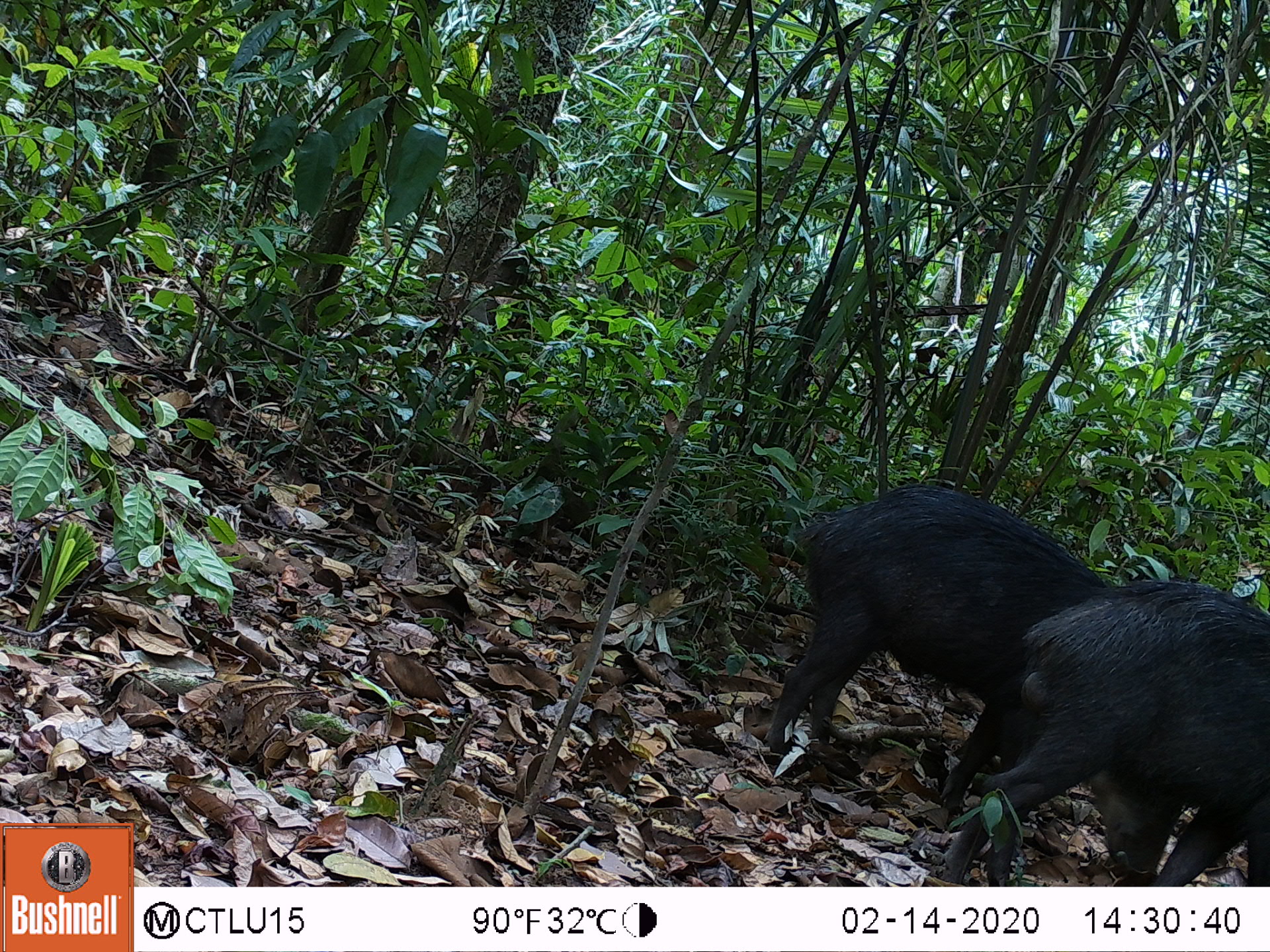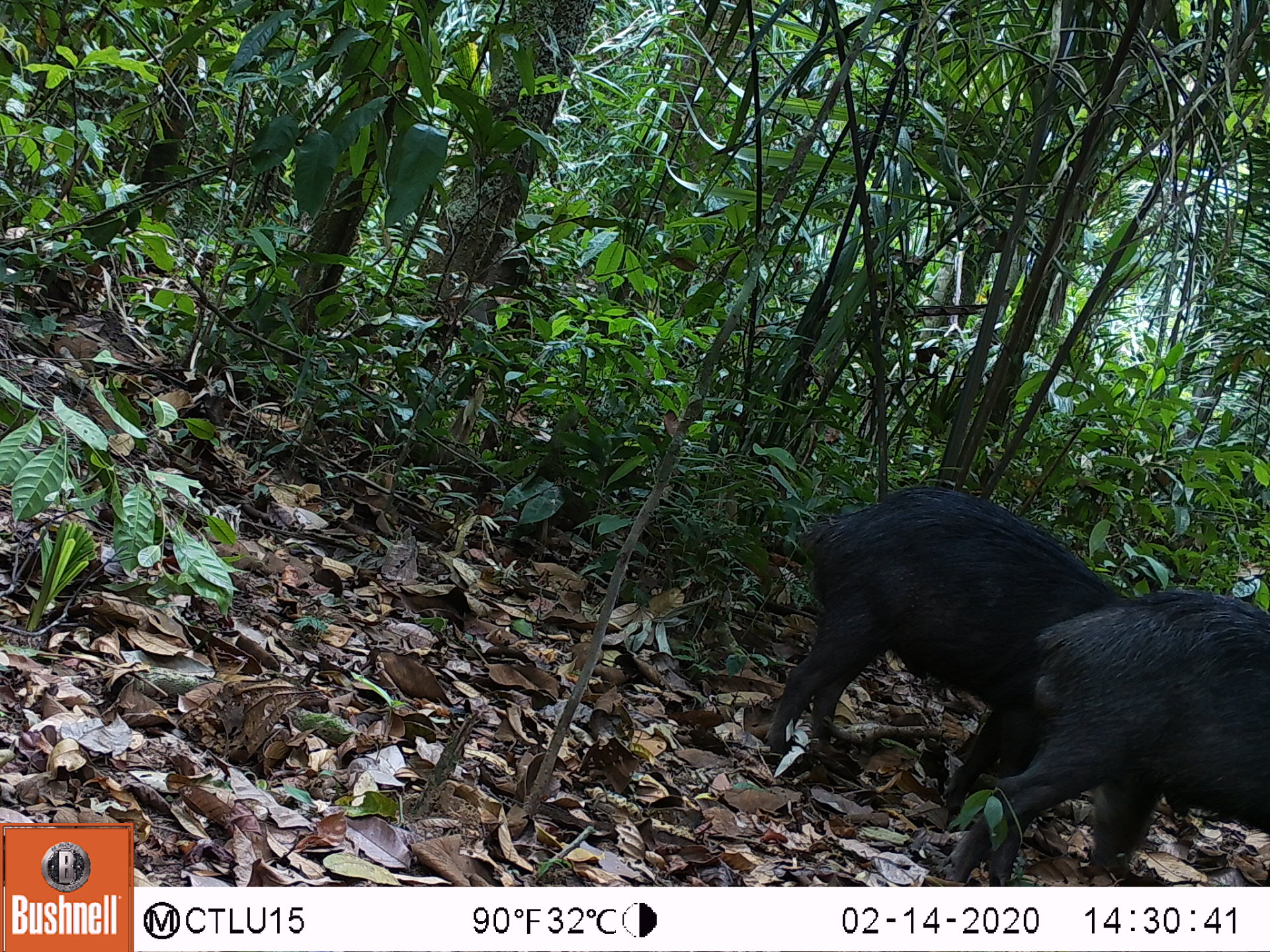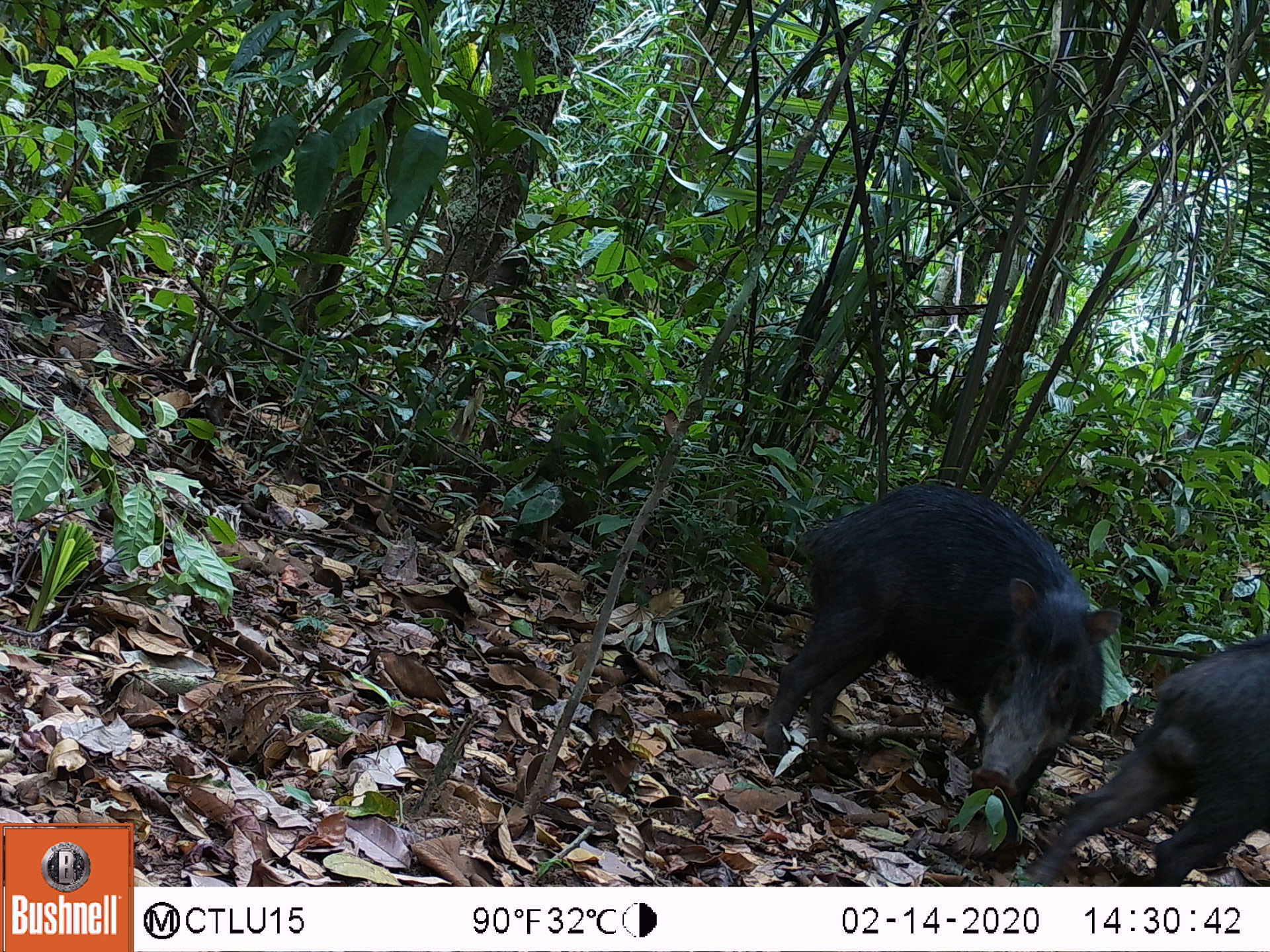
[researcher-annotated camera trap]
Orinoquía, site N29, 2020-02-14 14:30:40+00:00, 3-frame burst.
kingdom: Animalia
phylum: Chordata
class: Mammalia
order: Artiodactyla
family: Tayassuidae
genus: Tayassu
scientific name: Tayassu pecari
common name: white-lipped peccary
White-lipped peccary (Tayassu pecari).